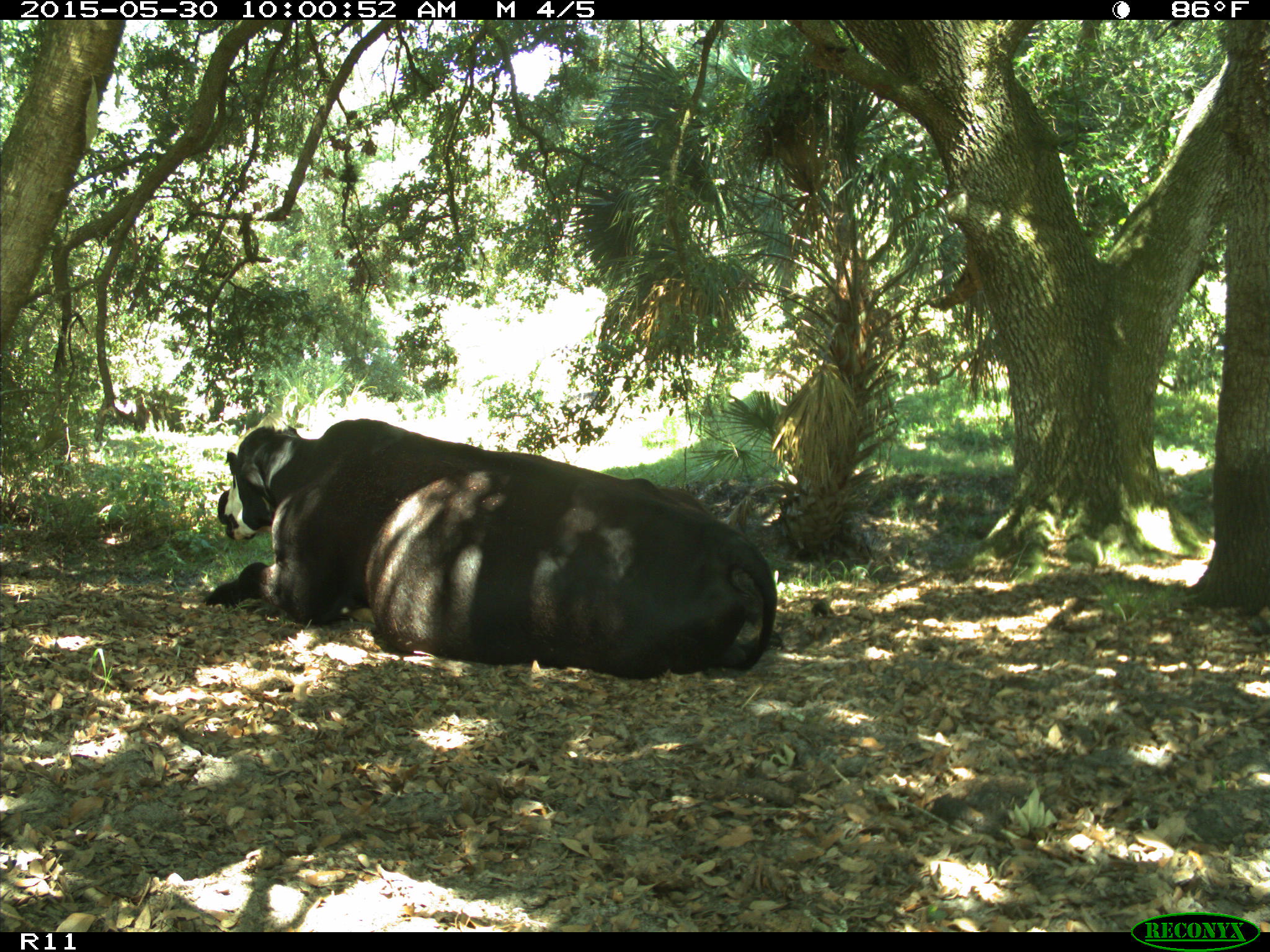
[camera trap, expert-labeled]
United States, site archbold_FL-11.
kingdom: Animalia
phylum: Chordata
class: Mammalia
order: Artiodactyla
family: Bovidae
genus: Bos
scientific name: Bos taurus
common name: domestic cow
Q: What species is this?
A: Bos taurus (domestic cow).